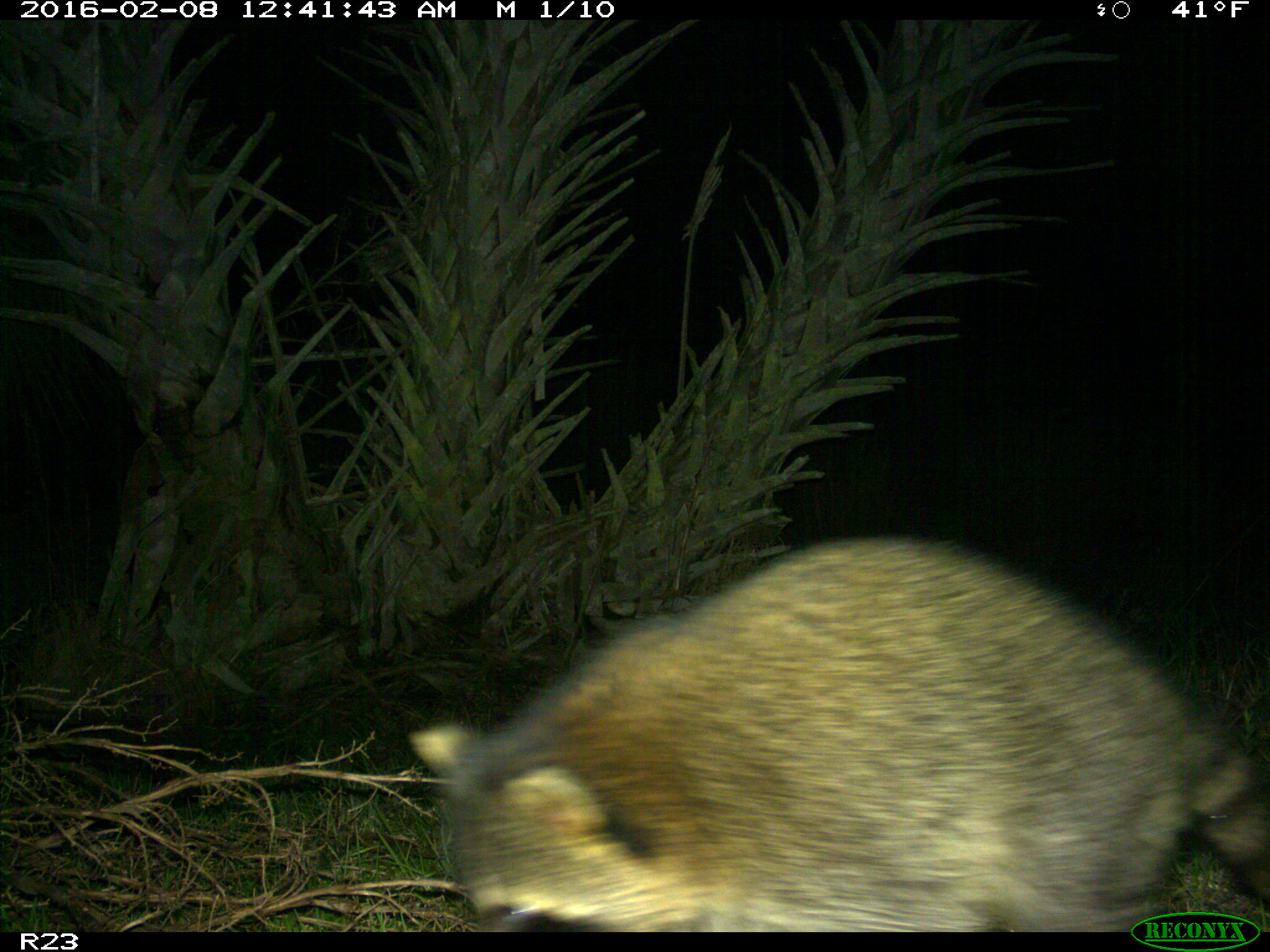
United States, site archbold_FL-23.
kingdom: Animalia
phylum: Chordata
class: Mammalia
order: Carnivora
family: Procyonidae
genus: Procyon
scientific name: Procyon lotor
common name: common raccoon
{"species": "Procyon lotor (common raccoon)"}